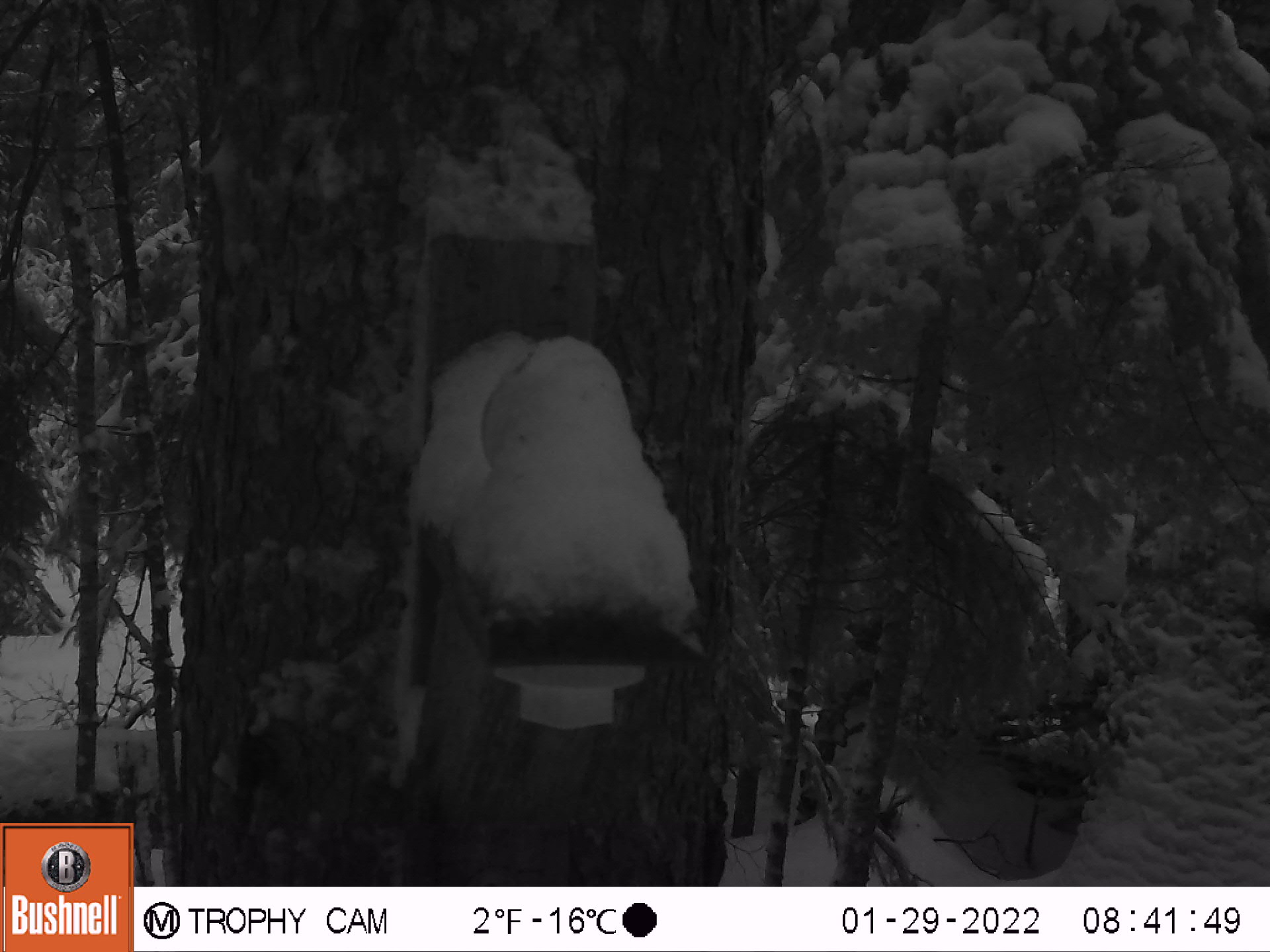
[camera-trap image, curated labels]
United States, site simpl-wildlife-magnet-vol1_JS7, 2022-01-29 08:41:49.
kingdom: Animalia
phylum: Chordata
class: Mammalia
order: Rodentia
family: Sciuridae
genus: Tamiasciurus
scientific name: Tamiasciurus hudsonicus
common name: red squirrel